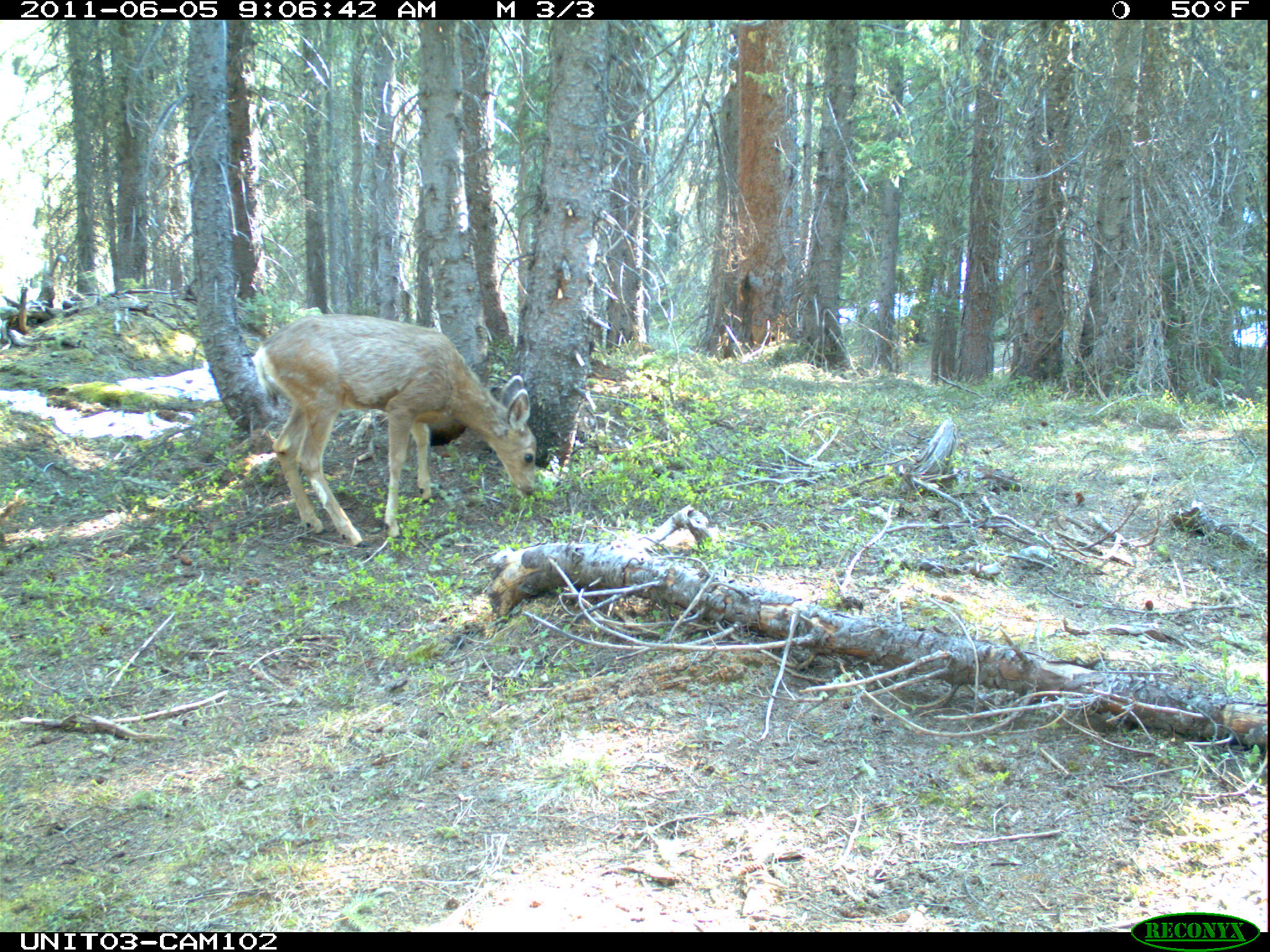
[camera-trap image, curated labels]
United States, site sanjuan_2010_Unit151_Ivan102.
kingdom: Animalia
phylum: Chordata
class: Mammalia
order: Artiodactyla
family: Cervidae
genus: Odocoileus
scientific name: Odocoileus hemionus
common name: mule deer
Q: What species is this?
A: Odocoileus hemionus (mule deer).